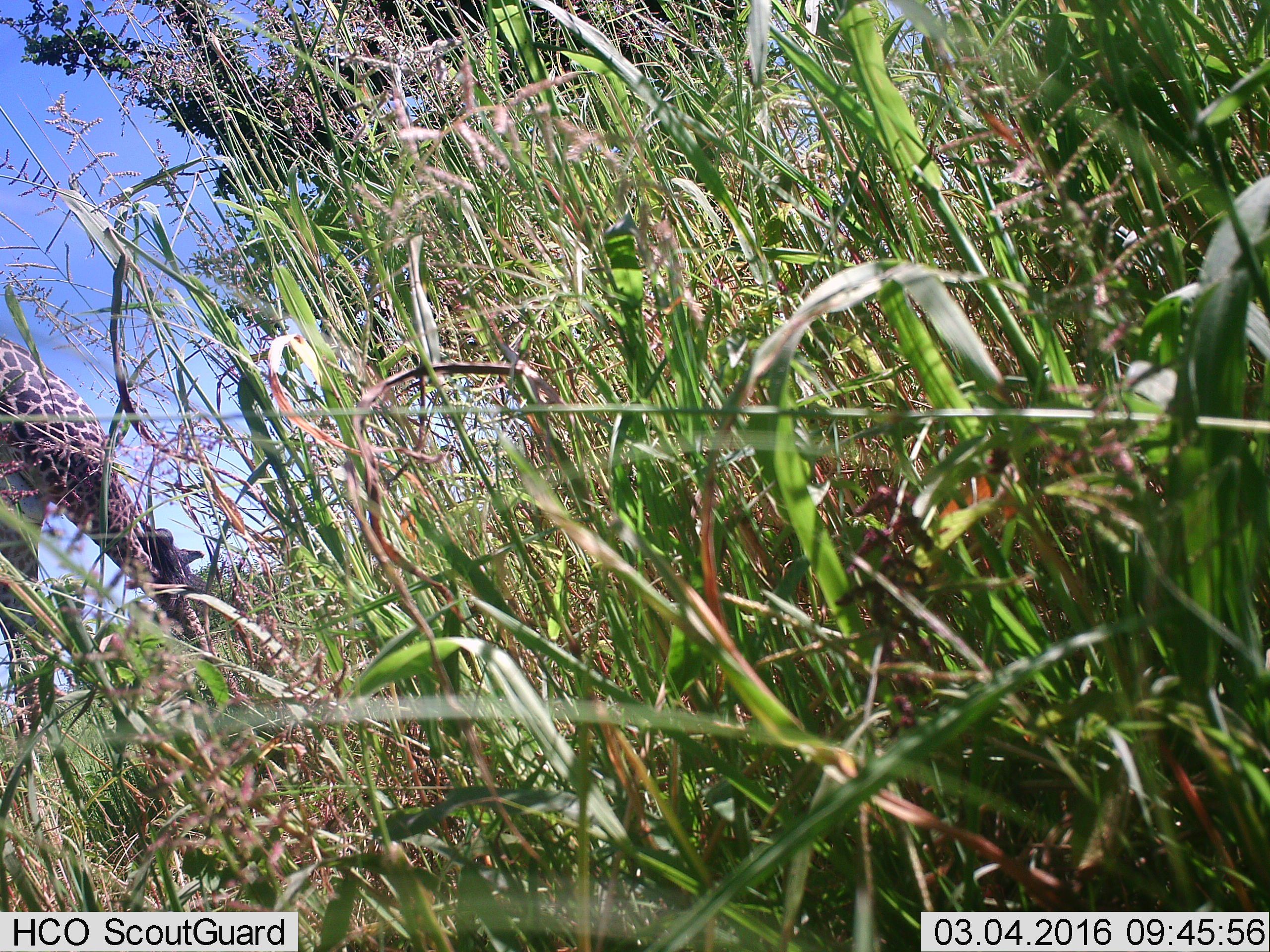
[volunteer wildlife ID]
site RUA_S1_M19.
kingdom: Animalia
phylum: Chordata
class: Mammalia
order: Artiodactyla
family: Giraffidae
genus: Giraffa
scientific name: Giraffa camelopardalis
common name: giraffe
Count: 1.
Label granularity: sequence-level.